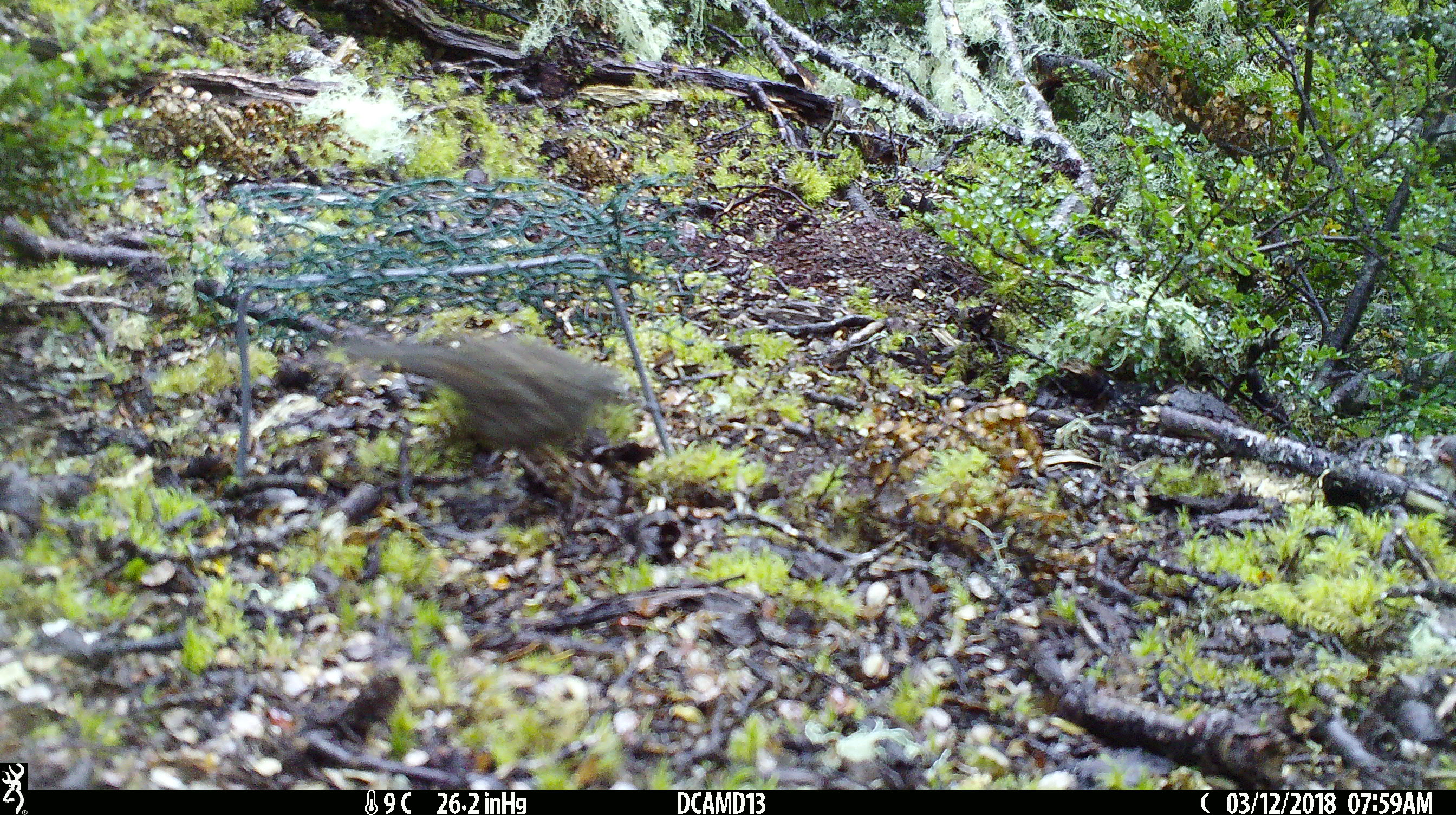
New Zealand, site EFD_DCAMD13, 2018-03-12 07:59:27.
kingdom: Animalia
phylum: Chordata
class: Aves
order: Passeriformes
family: Prunellidae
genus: Prunella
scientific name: Prunella modularis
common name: dunnock